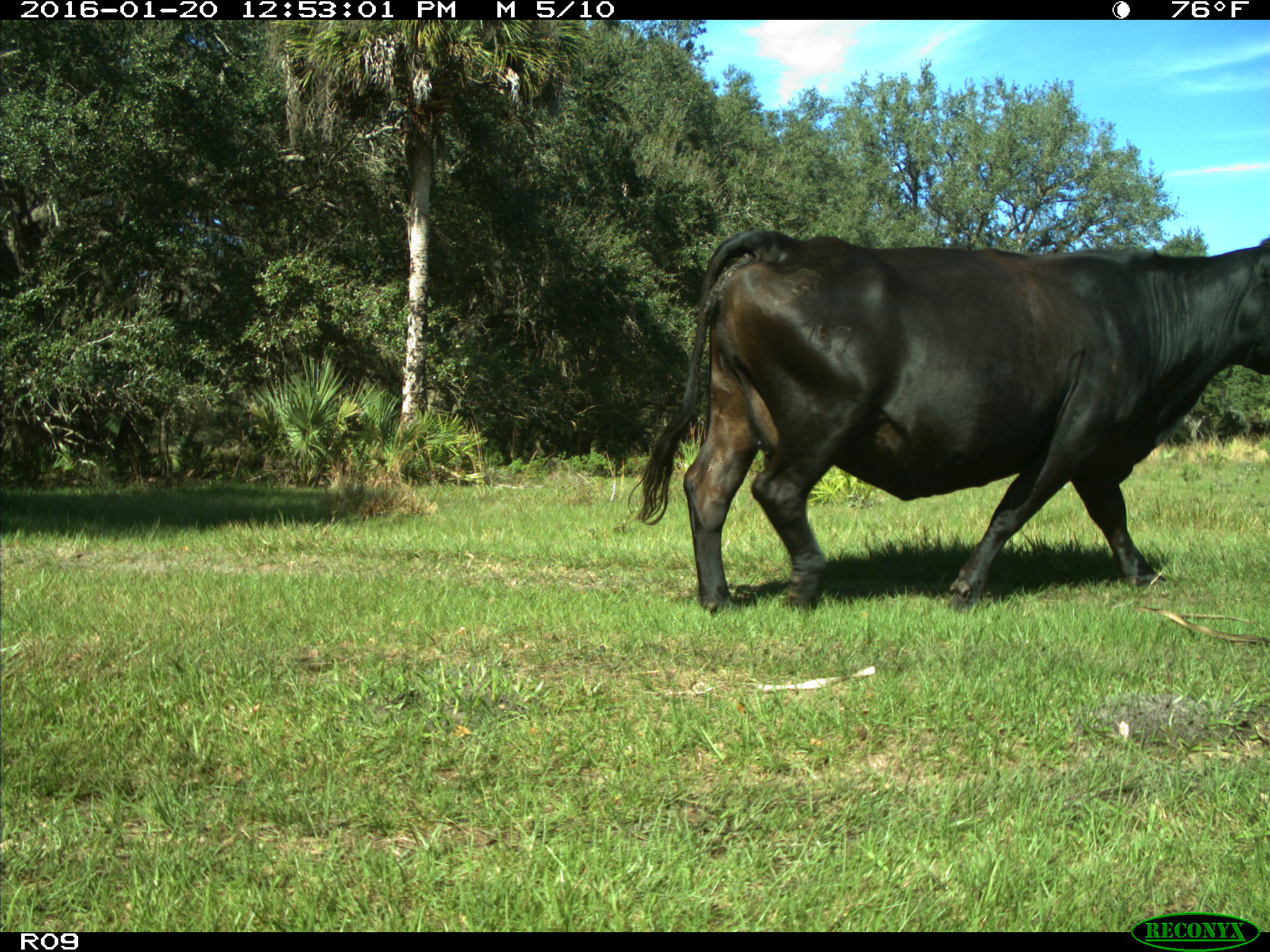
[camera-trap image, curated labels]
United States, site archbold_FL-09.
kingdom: Animalia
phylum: Chordata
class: Mammalia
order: Artiodactyla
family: Bovidae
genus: Bos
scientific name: Bos taurus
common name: domestic cow